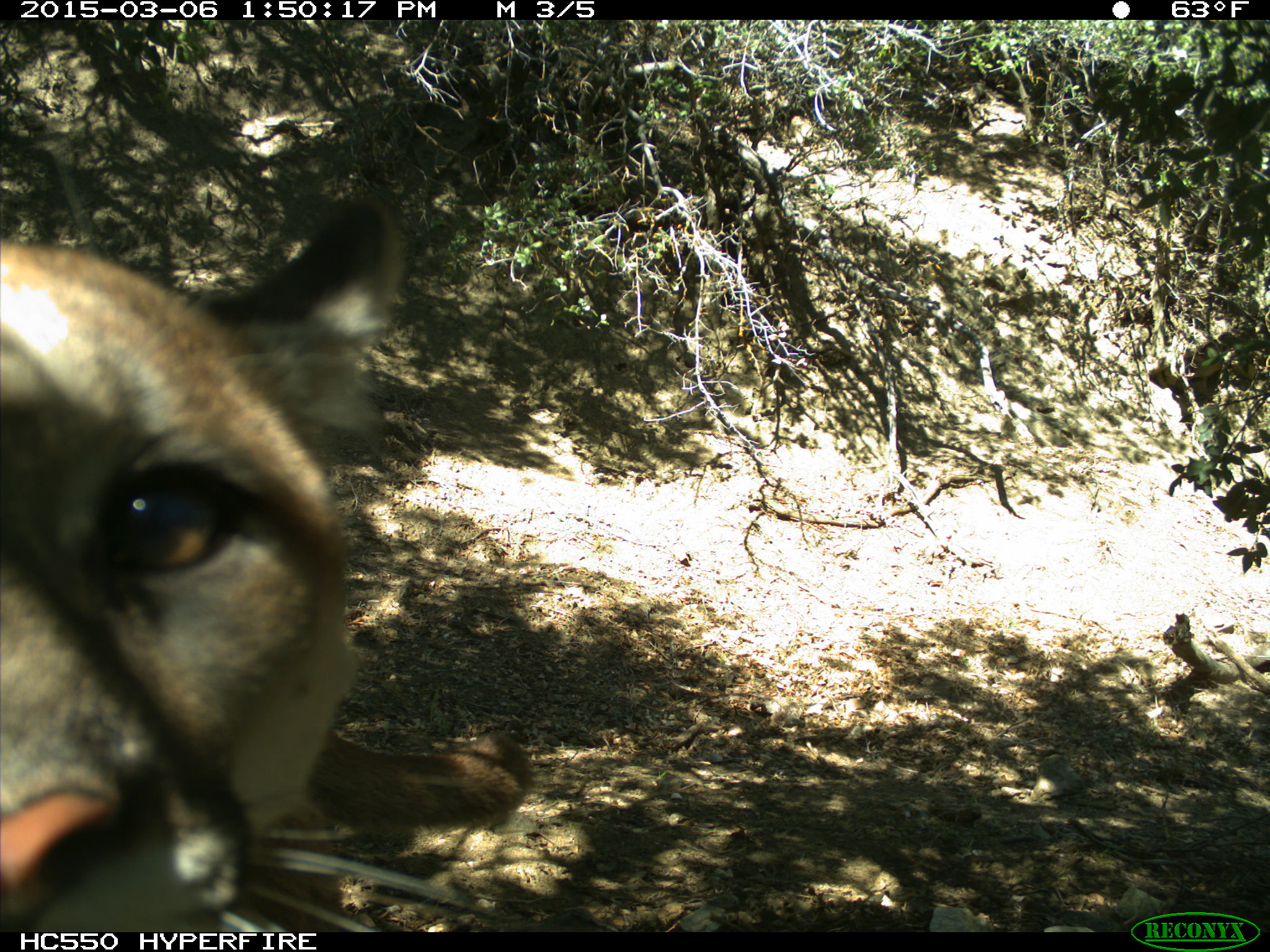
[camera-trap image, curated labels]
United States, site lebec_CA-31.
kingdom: Animalia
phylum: Chordata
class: Mammalia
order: Carnivora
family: Felidae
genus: Puma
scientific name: Puma concolor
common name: mountain lion